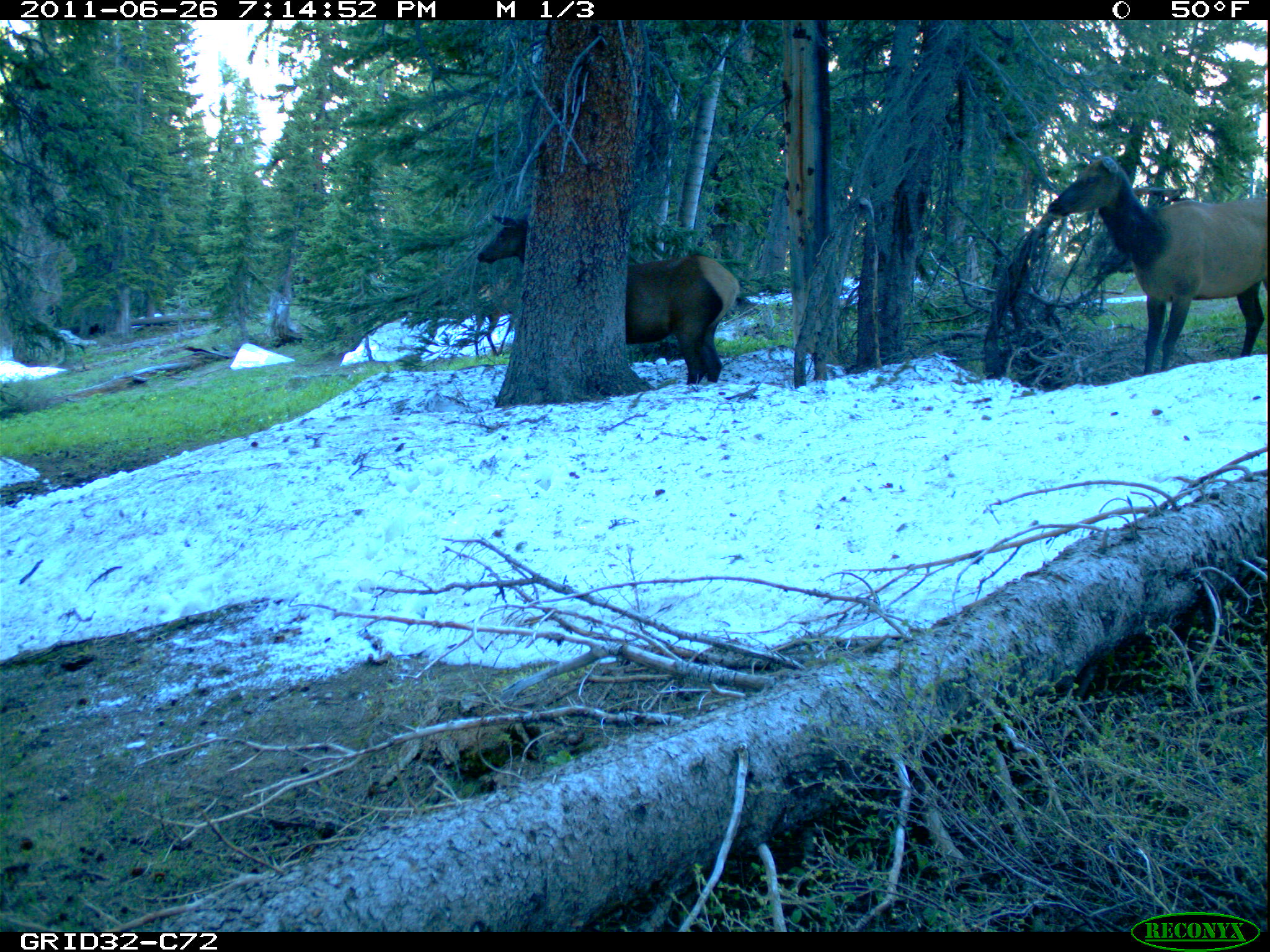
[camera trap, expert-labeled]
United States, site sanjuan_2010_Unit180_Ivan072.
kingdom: Animalia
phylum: Chordata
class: Mammalia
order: Artiodactyla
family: Cervidae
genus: Cervus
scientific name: Cervus elaphus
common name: red deer